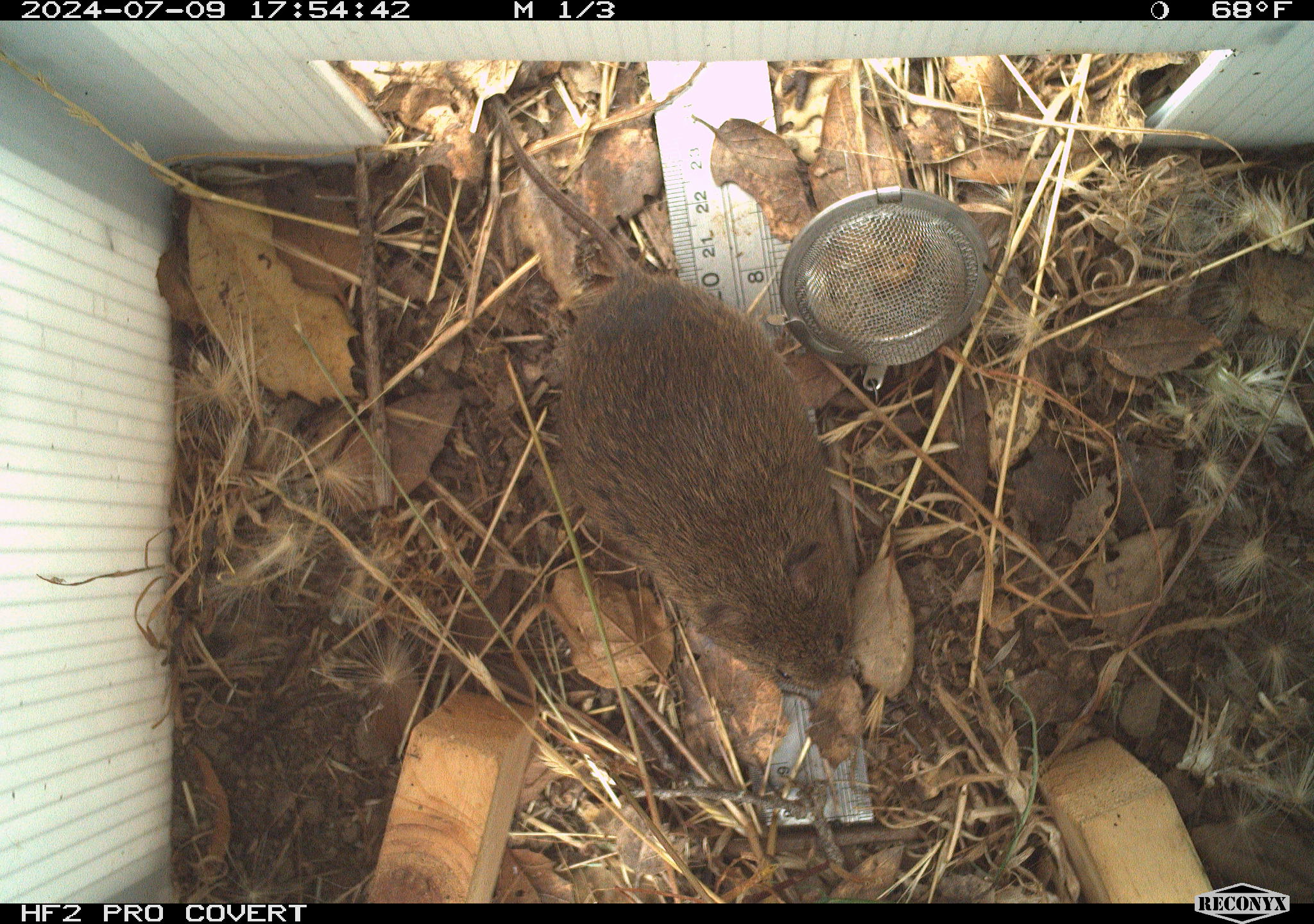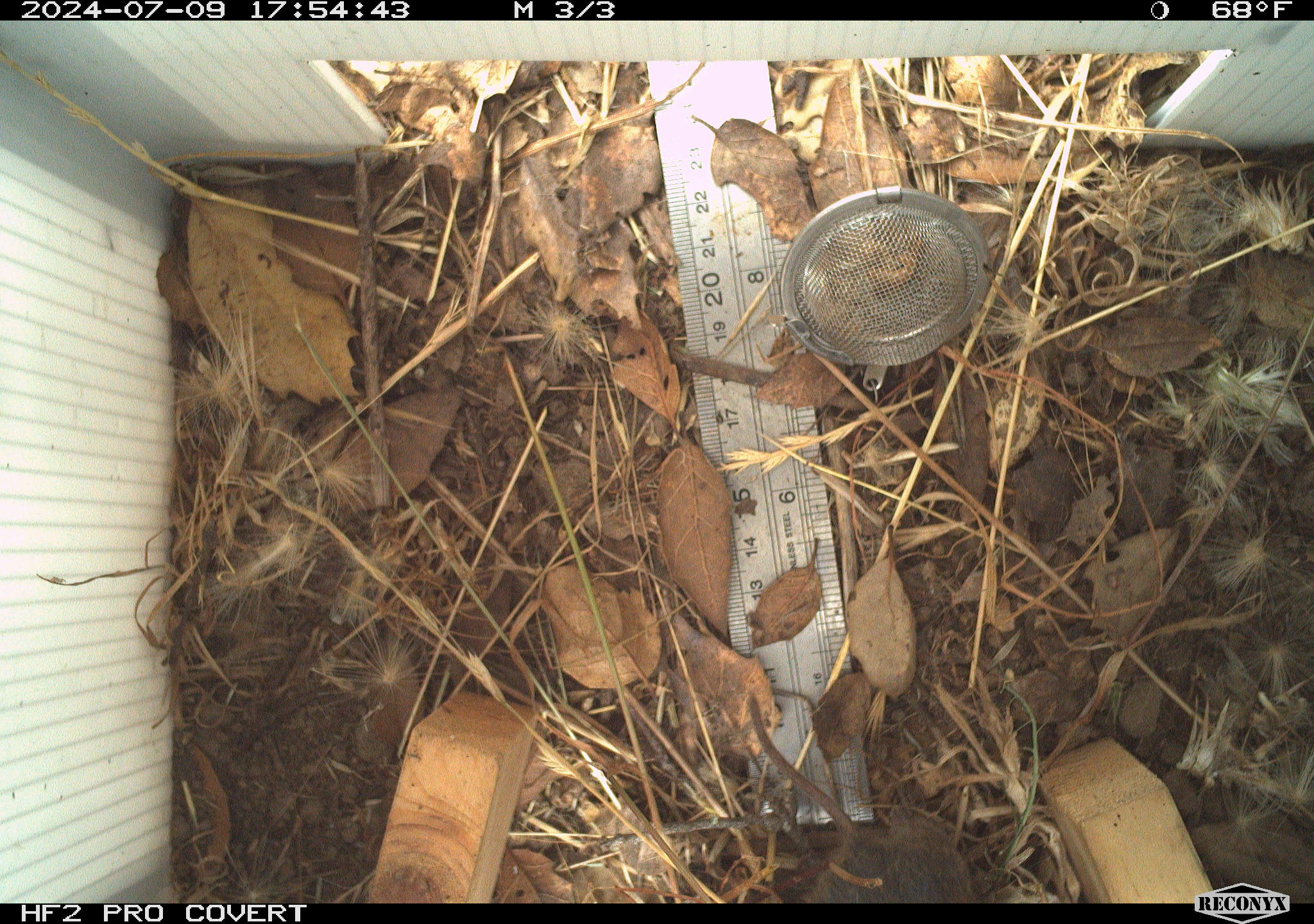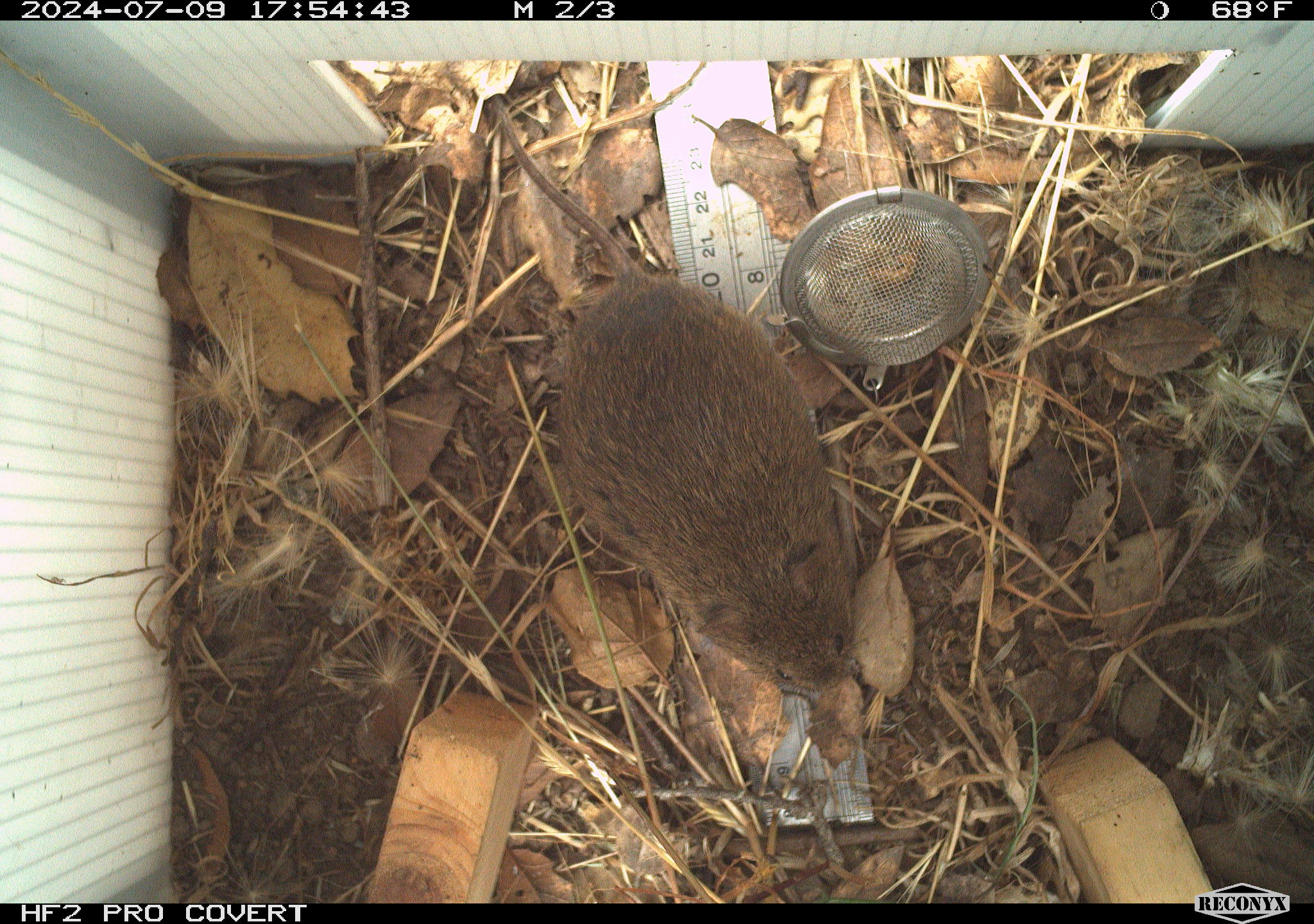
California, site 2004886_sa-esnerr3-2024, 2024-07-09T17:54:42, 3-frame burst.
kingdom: Animalia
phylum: Chordata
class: Mammalia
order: Rodentia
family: Cricetidae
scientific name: Cricetidae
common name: hamsters, voles, lemmings, and allies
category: cricetidae family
Cricetidae family (hamsters, voles, lemmings, and allies) (Cricetidae).